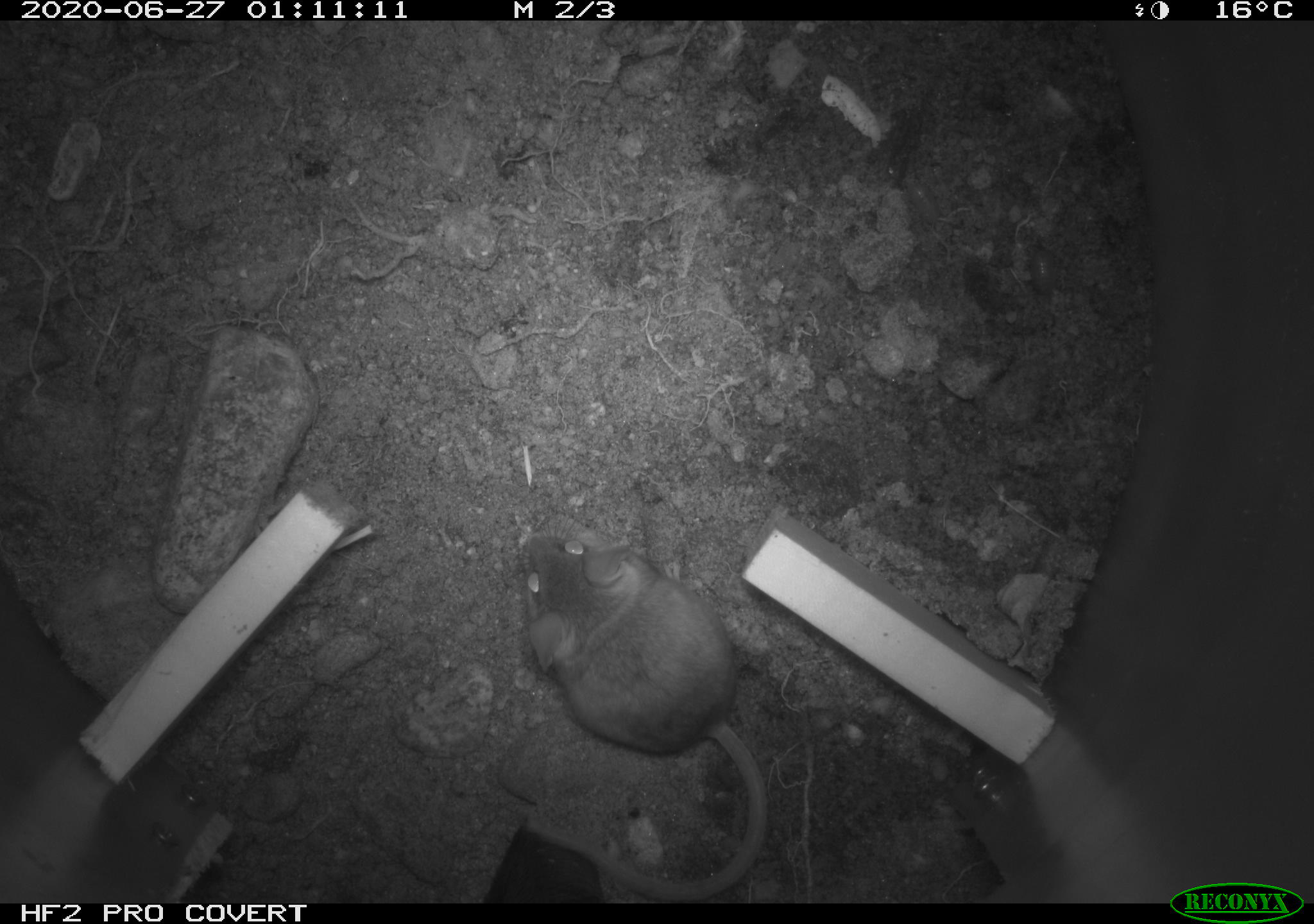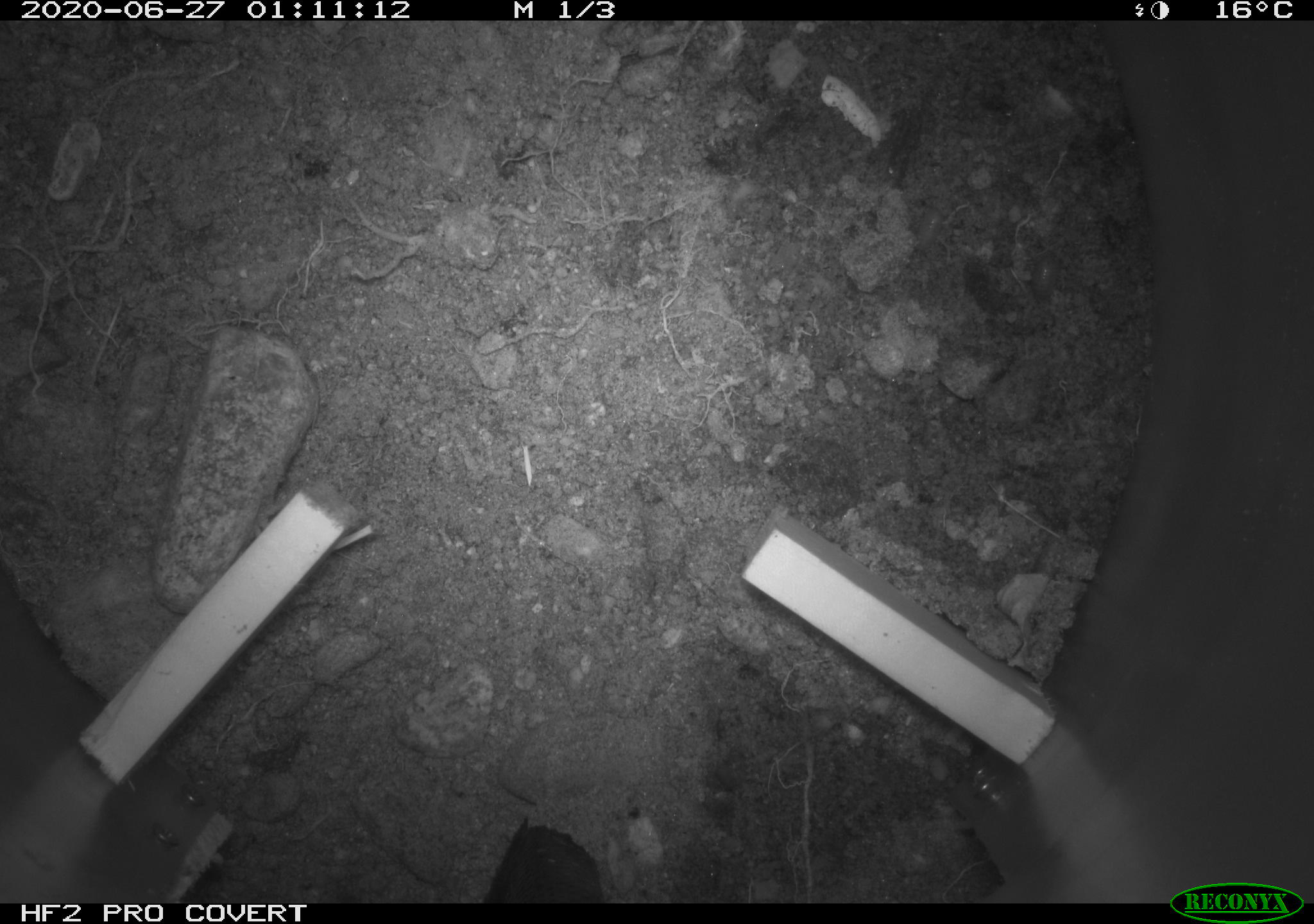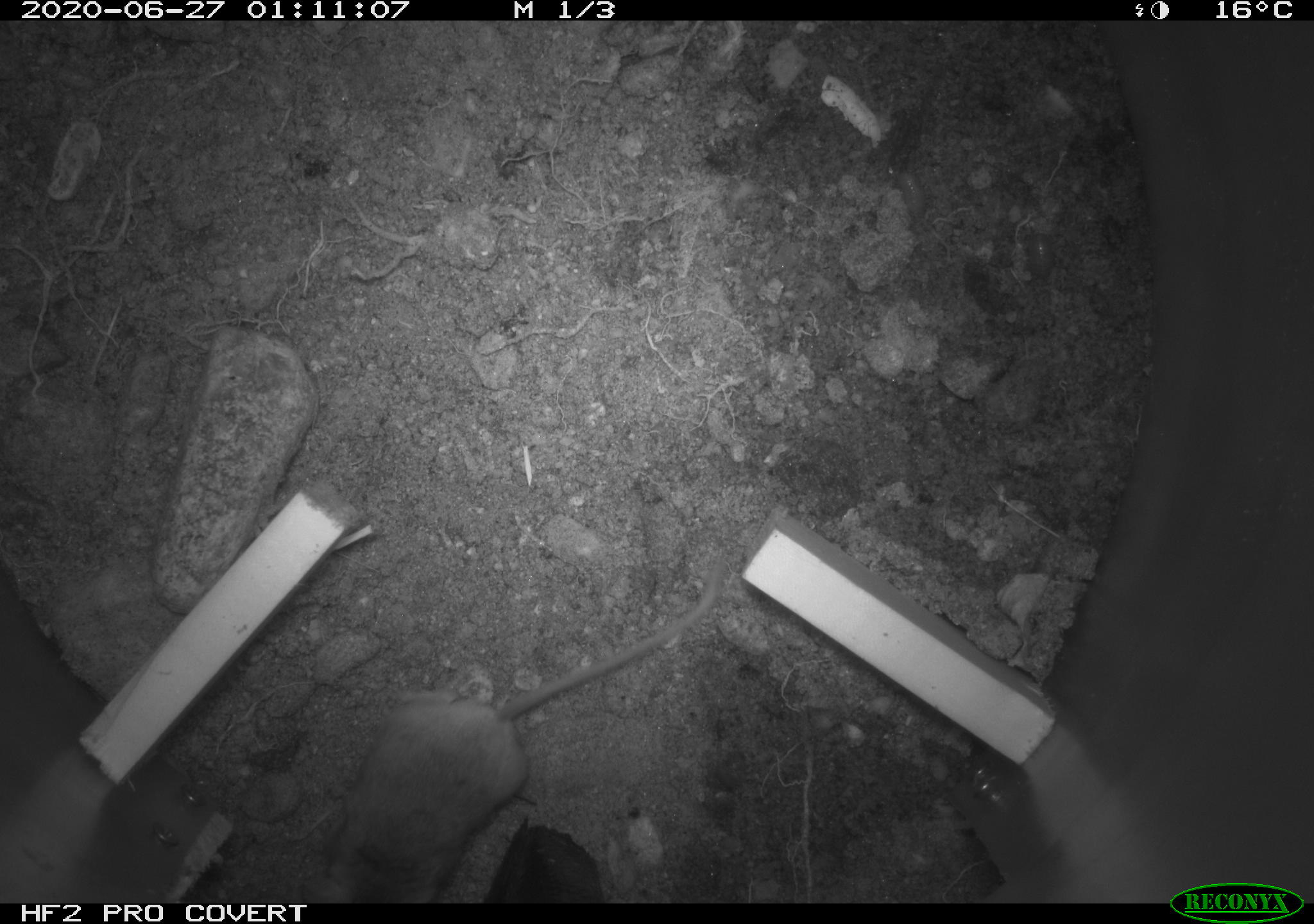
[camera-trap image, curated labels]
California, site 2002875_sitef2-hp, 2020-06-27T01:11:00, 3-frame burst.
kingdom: Animalia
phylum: Chordata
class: Mammalia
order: Rodentia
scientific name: Rodentia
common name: rodent